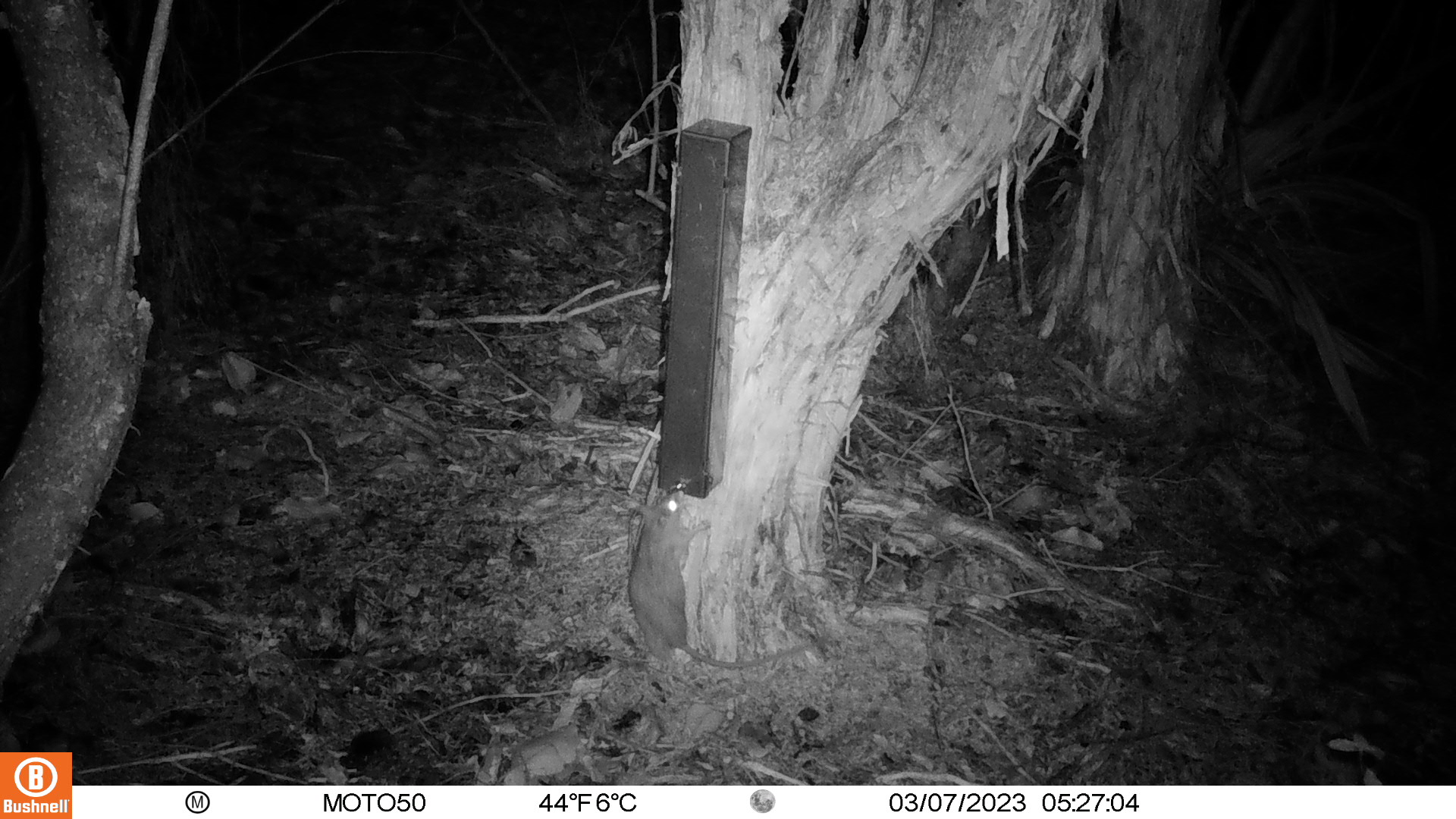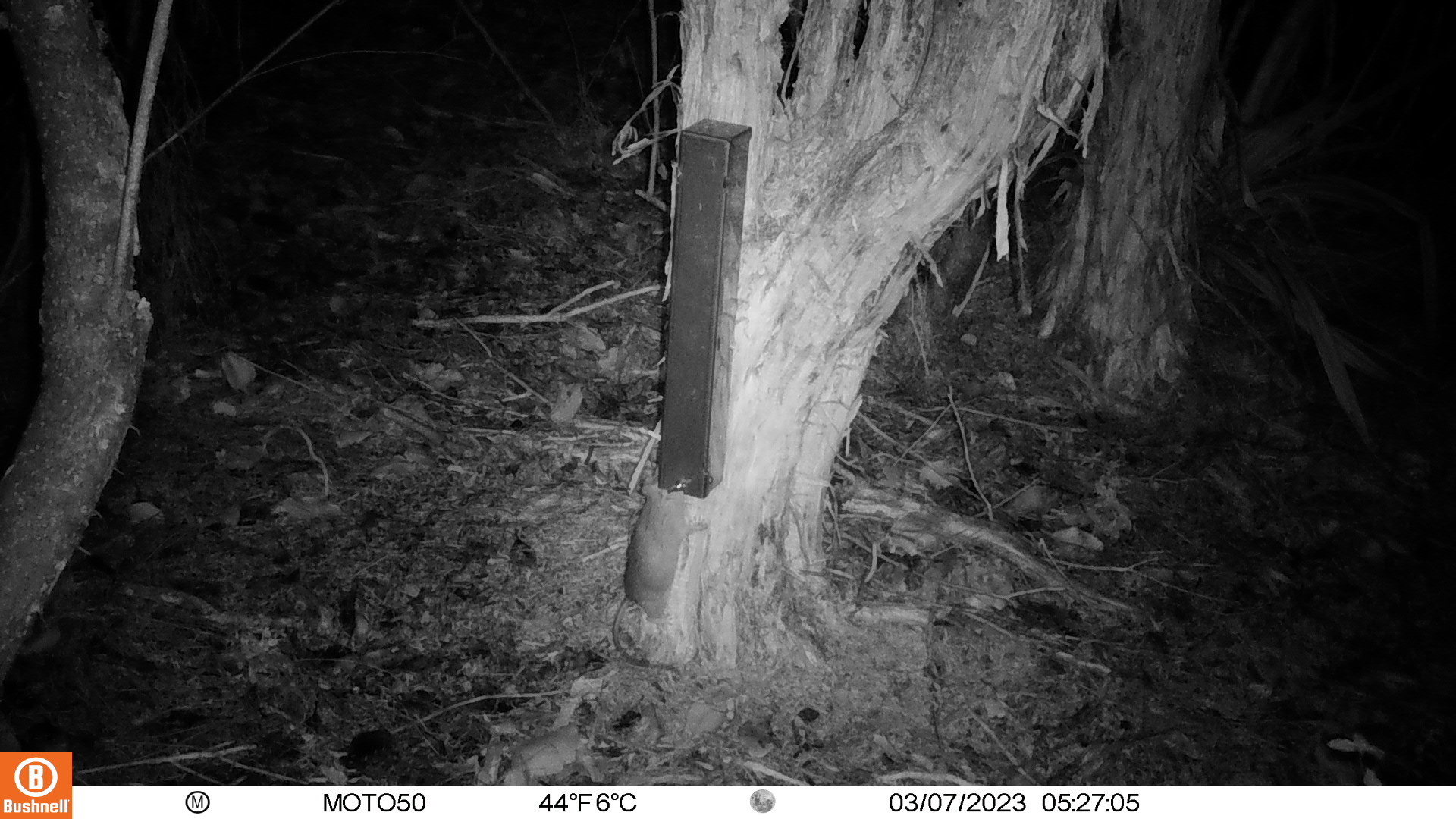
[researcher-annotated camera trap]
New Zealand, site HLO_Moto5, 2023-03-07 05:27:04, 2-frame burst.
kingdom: Animalia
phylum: Chordata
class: Mammalia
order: Rodentia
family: Muridae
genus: Rattus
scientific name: Rattus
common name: rat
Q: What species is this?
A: Rat (Rattus).